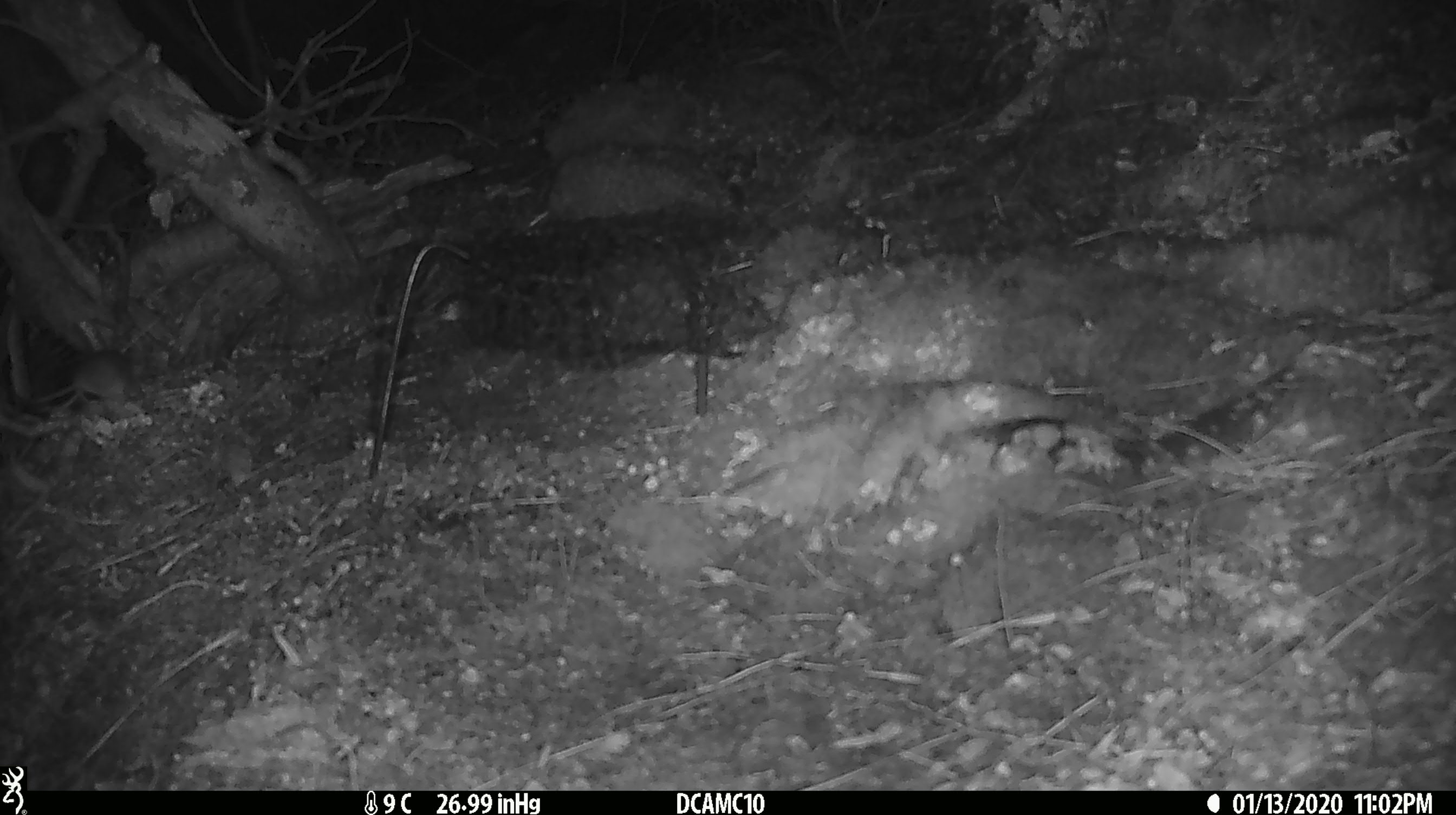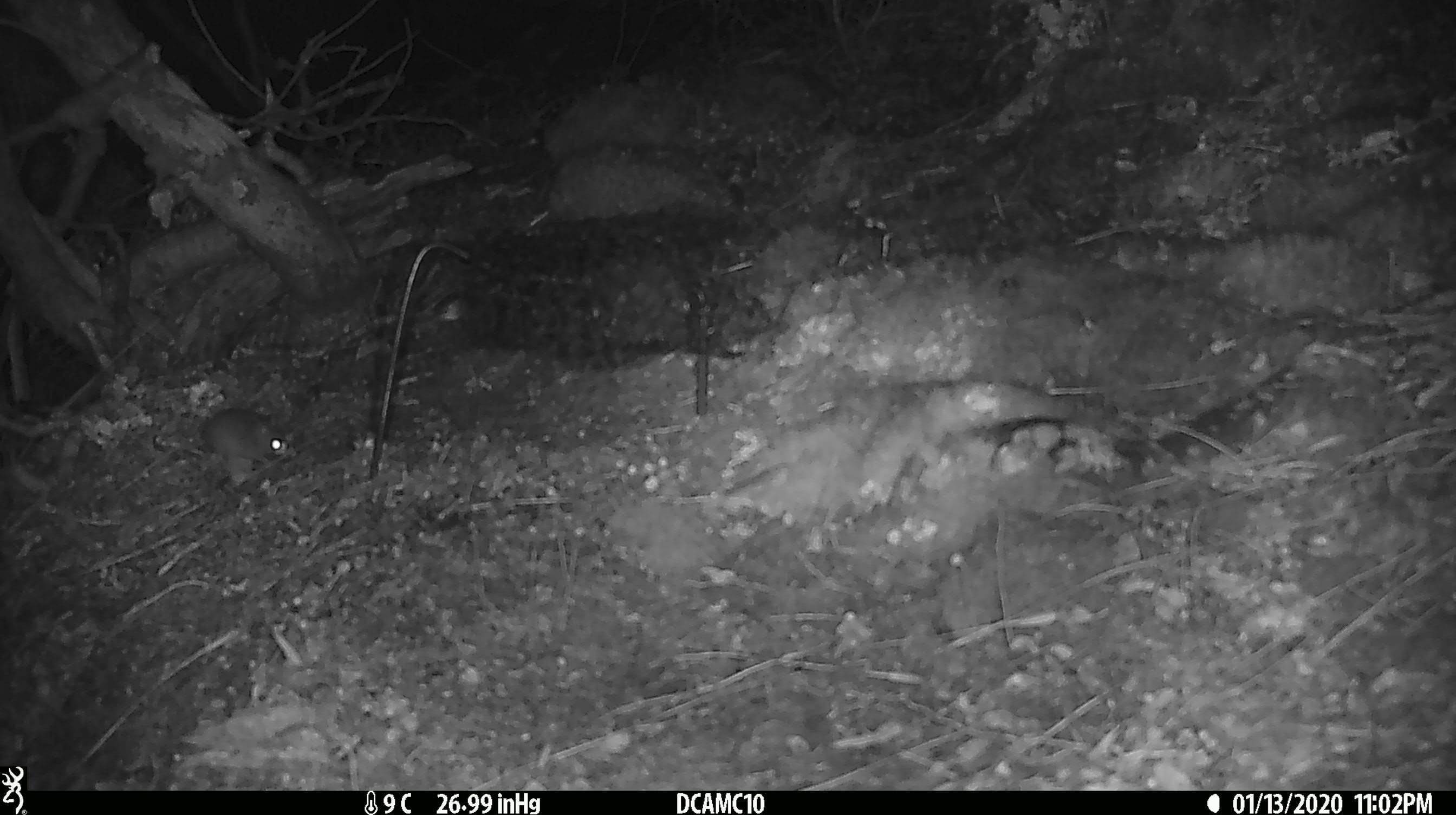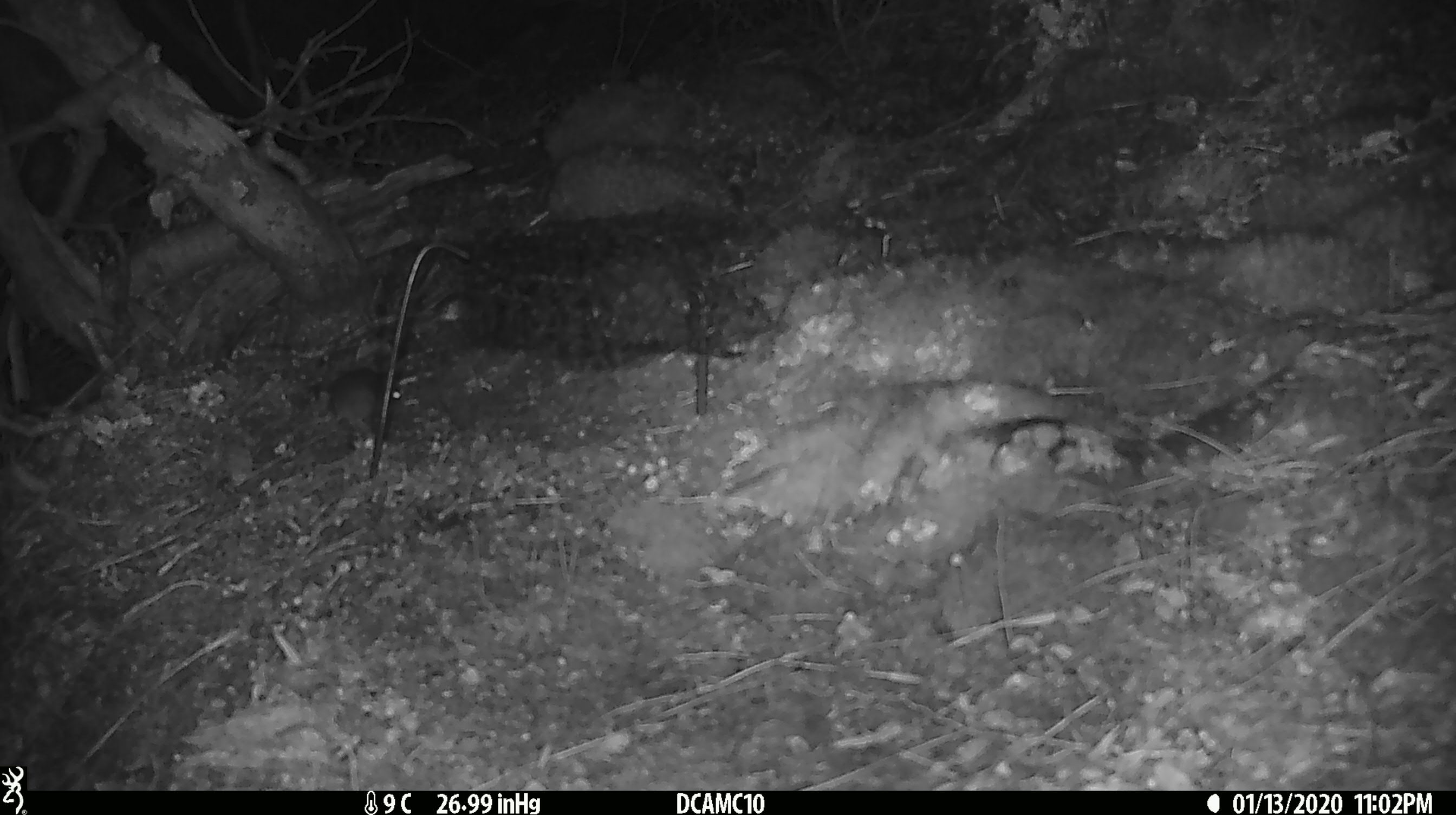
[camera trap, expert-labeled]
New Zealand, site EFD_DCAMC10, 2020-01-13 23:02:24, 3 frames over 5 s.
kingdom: Animalia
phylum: Chordata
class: Mammalia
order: Rodentia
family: Muridae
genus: Mus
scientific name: Mus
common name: mouse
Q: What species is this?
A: Mouse (Mus).